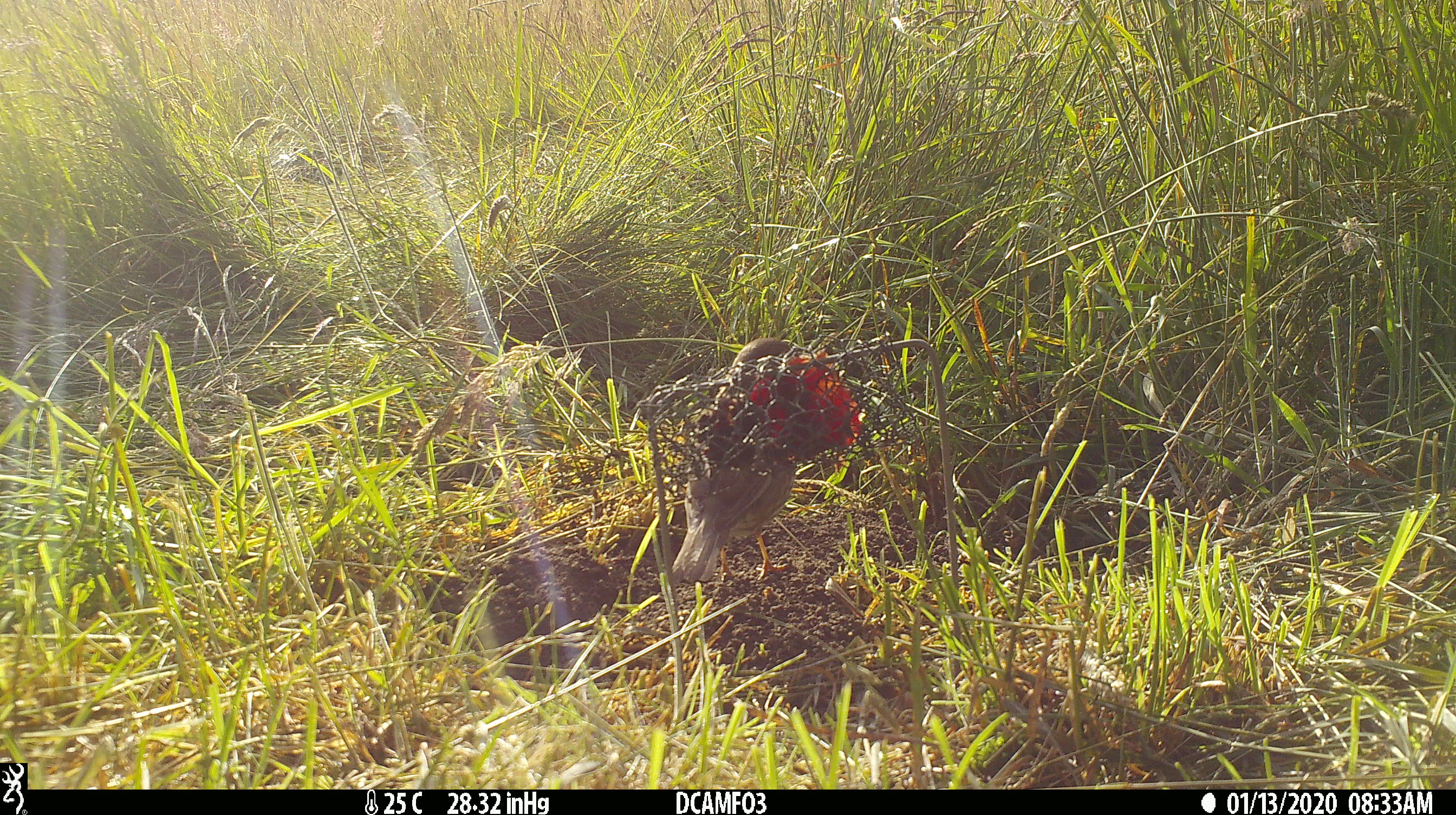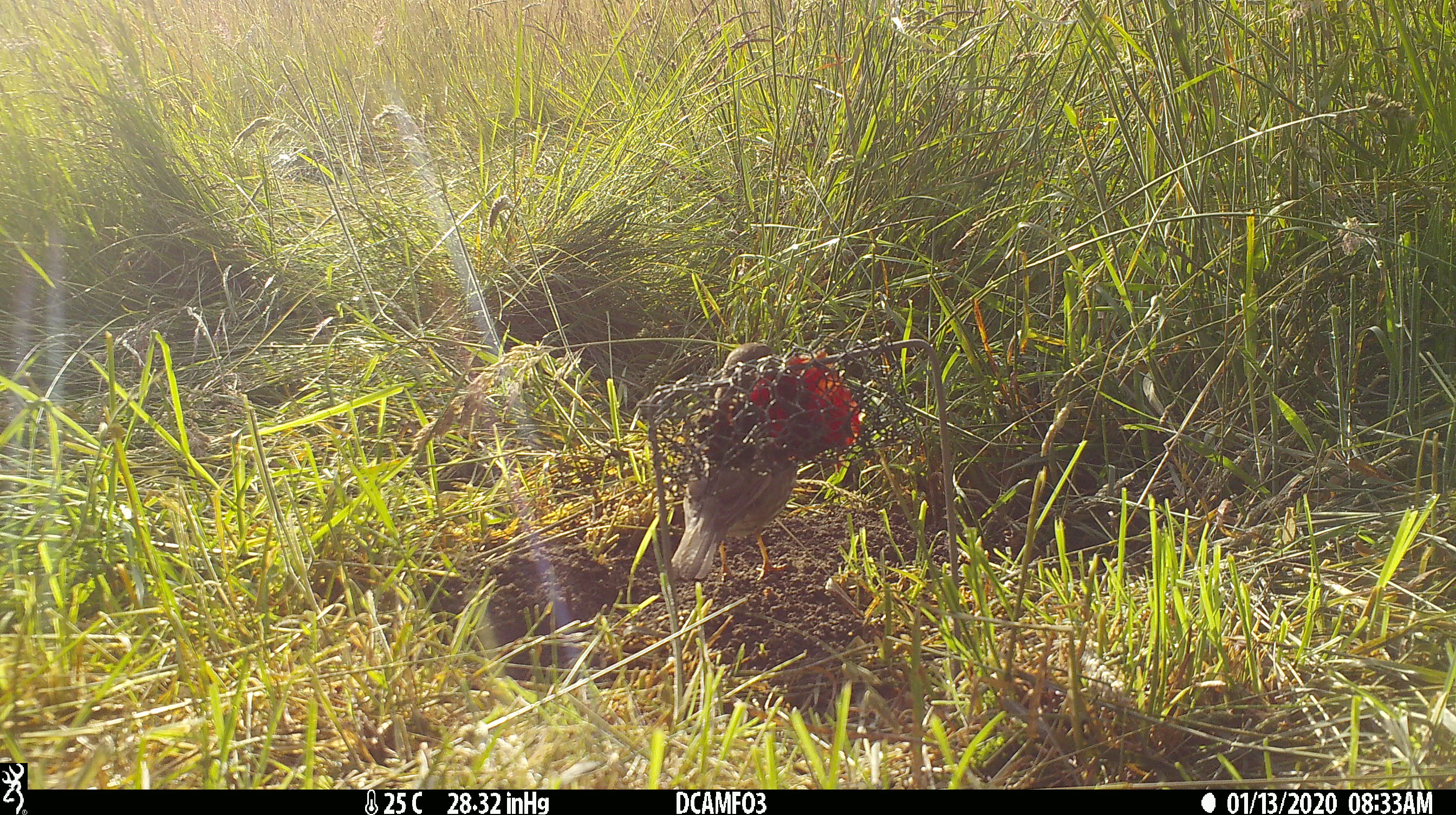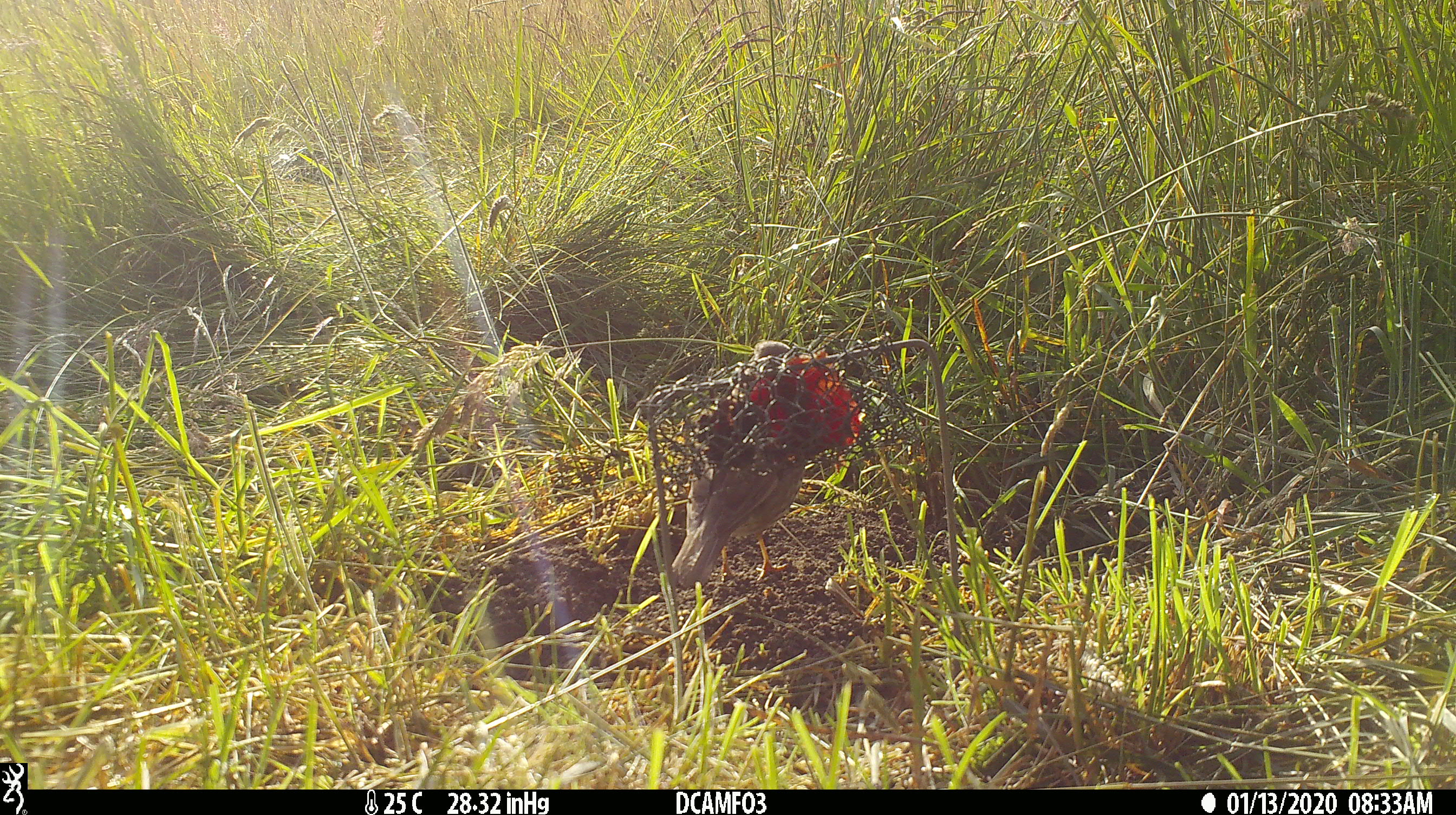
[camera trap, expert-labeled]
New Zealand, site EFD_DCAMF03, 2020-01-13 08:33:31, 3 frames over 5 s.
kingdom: Animalia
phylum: Chordata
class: Aves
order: Passeriformes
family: Turdidae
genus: Turdus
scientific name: Turdus philomelos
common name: song thrush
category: thrush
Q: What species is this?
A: Thrush (song thrush) (Turdus philomelos).